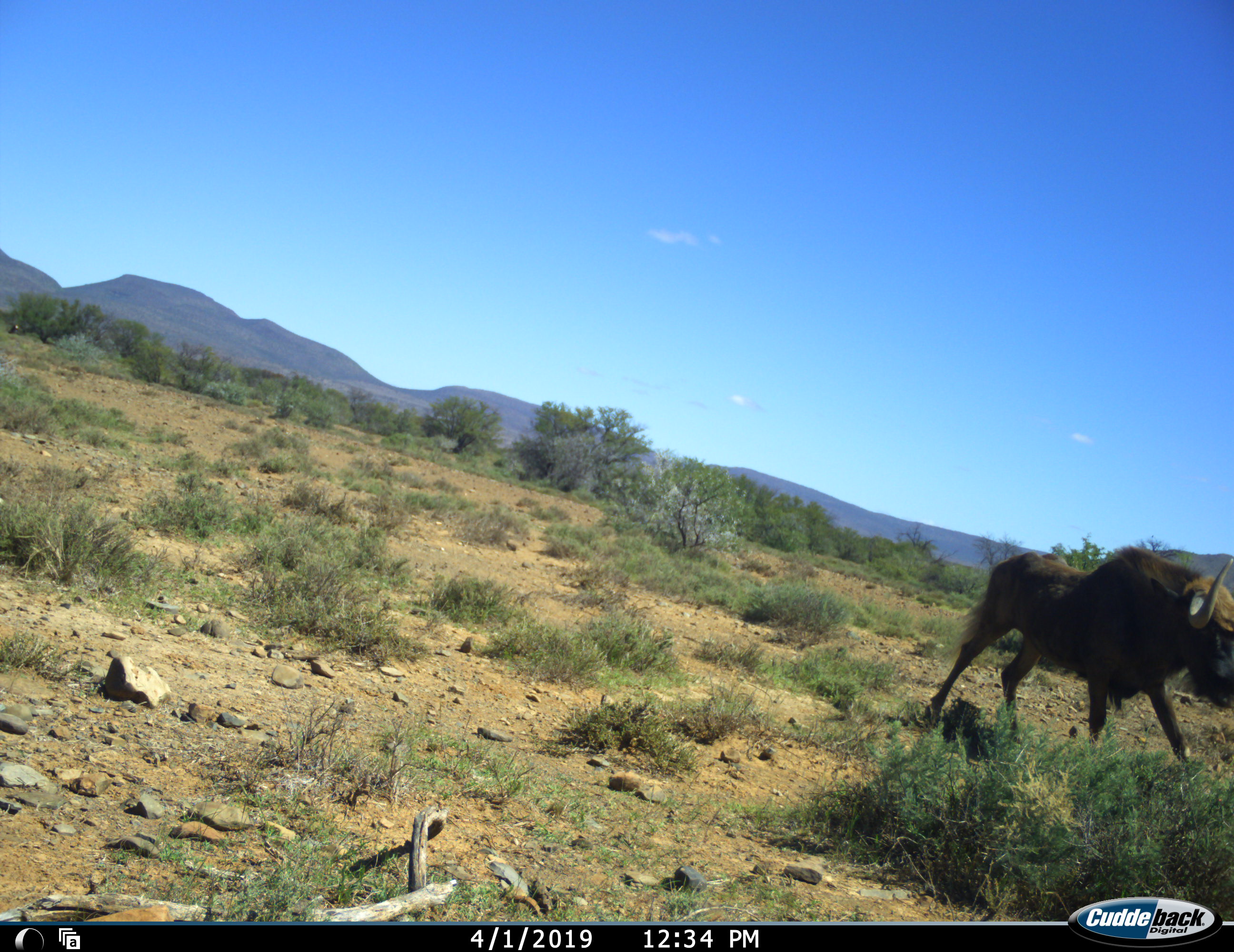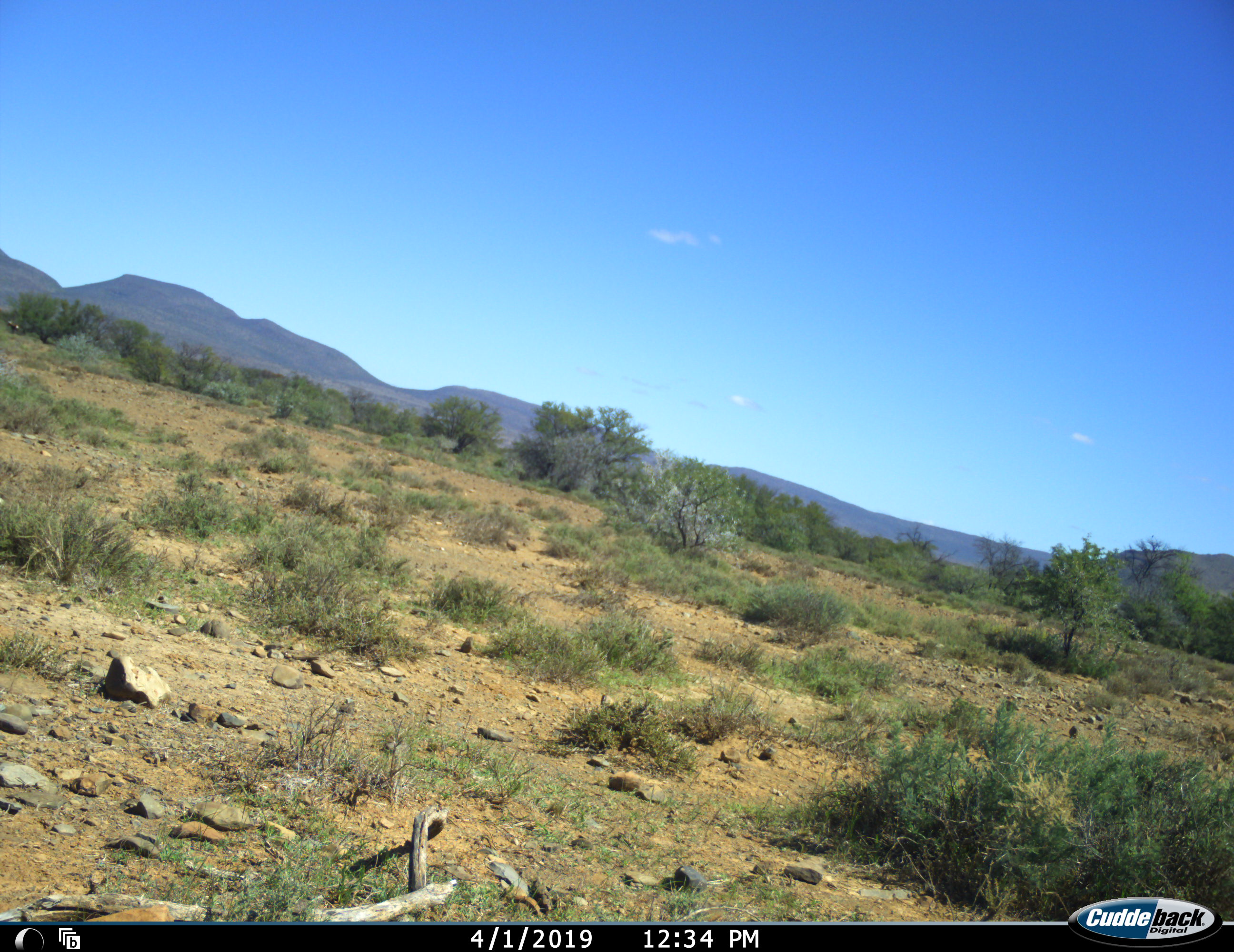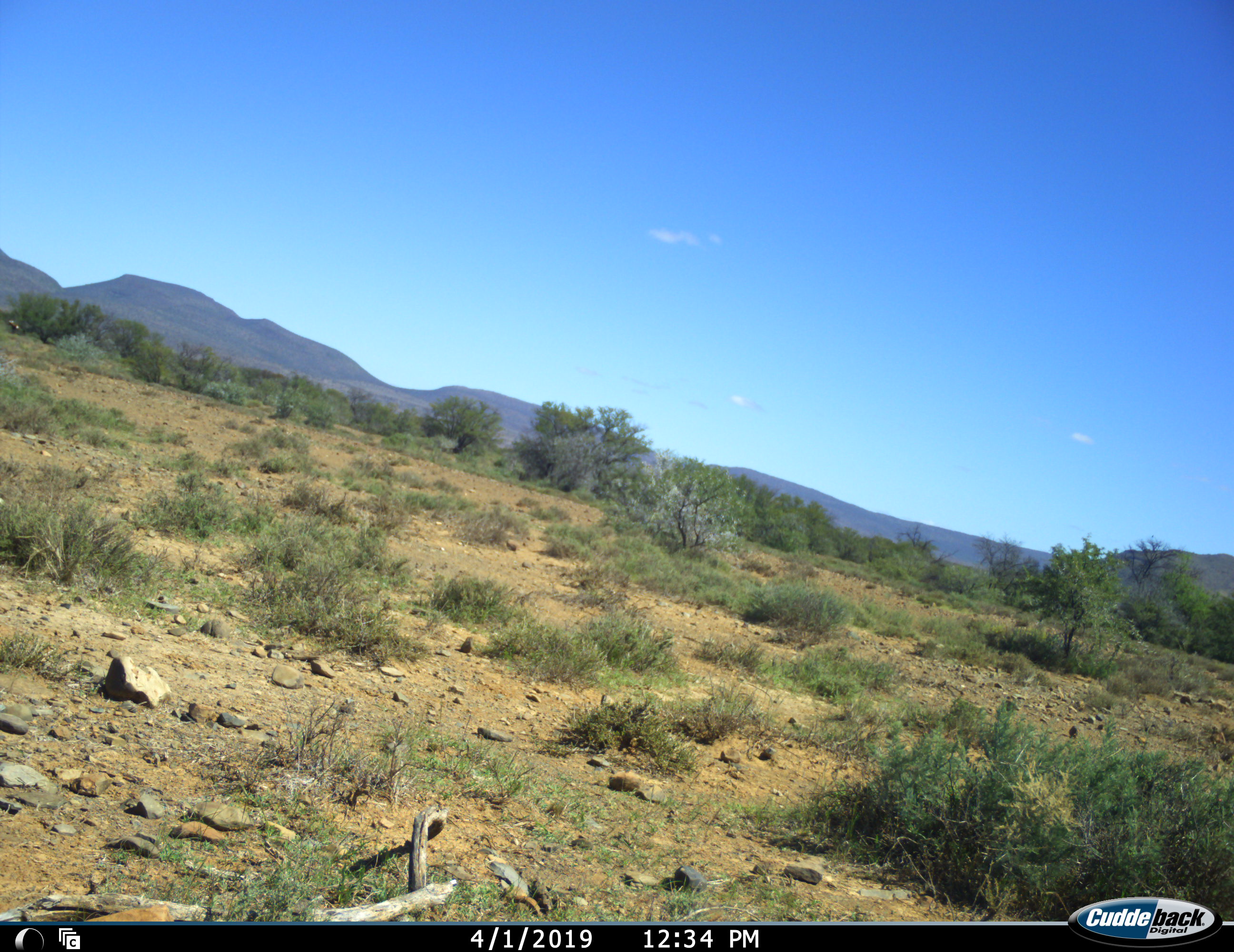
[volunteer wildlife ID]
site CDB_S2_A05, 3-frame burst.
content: unidentified animal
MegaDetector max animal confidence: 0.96